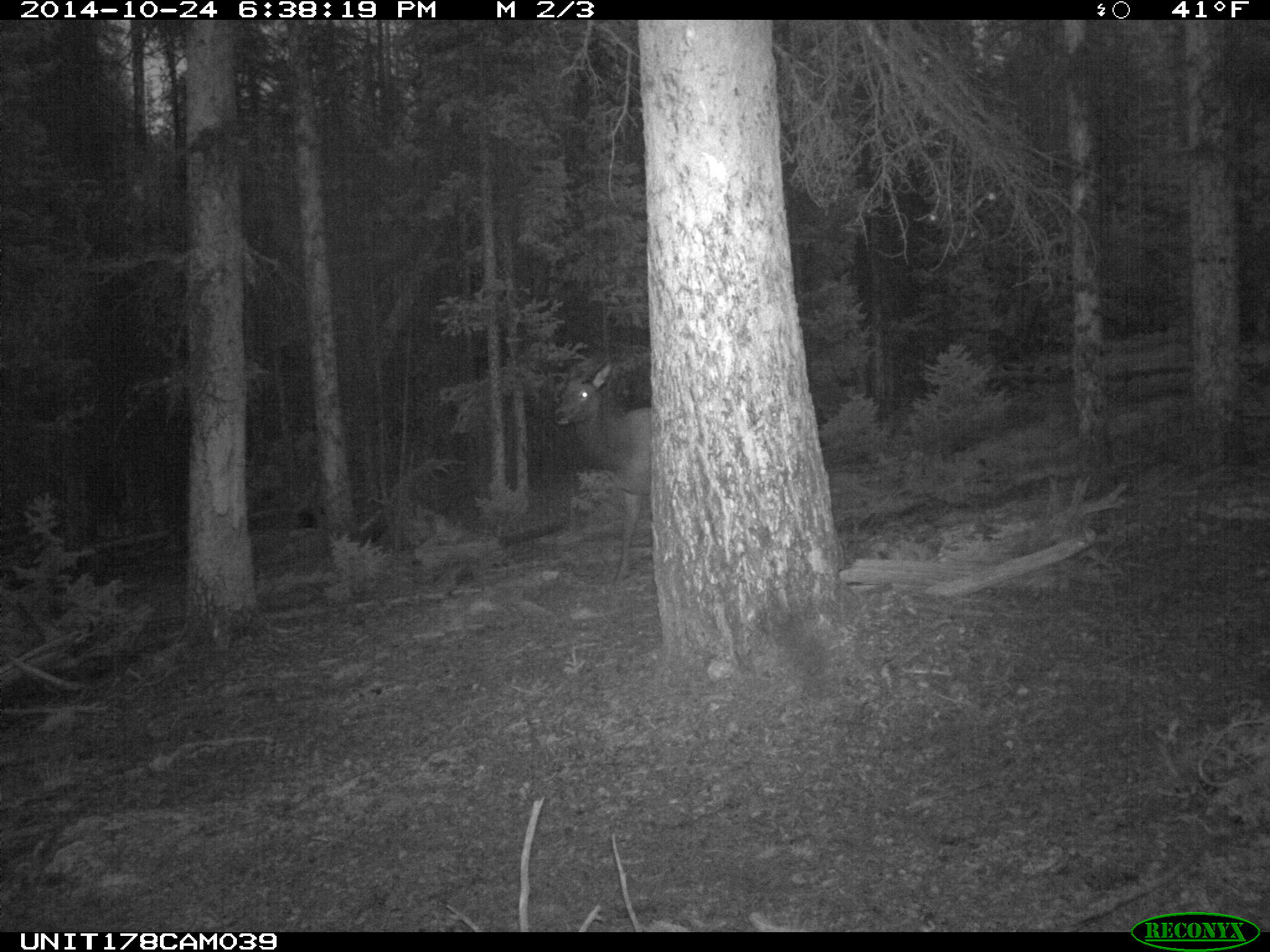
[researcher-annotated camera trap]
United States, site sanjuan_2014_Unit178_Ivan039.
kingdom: Animalia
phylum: Chordata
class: Mammalia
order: Artiodactyla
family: Cervidae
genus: Cervus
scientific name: Cervus elaphus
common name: red deer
Cervus elaphus (red deer).